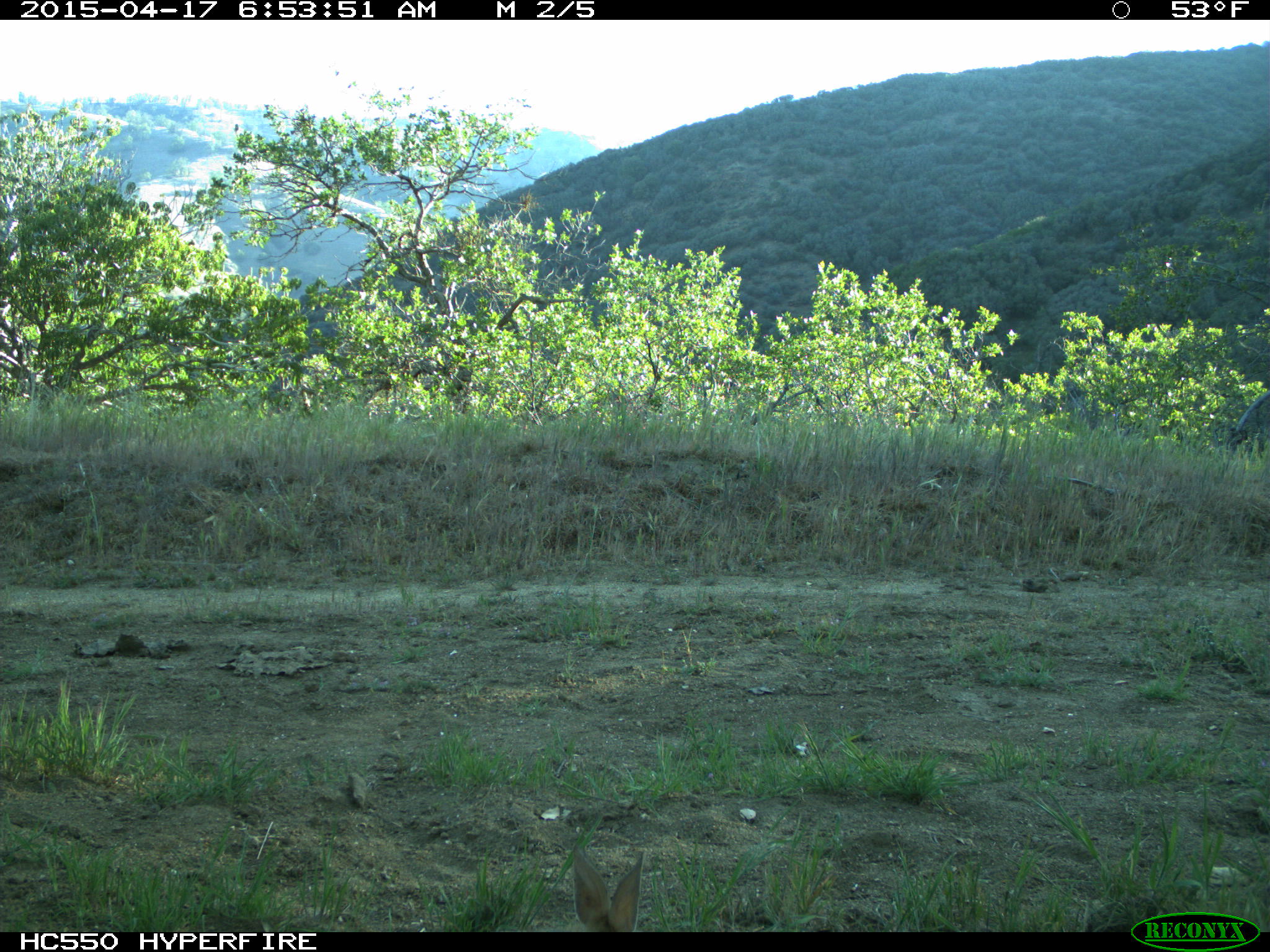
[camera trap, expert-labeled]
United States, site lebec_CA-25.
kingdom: Animalia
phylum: Chordata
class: Mammalia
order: Lagomorpha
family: Leporidae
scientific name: Leporidae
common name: rabbits and hares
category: unidentified rabbit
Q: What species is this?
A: Unidentified rabbit (rabbits and hares) (Leporidae).